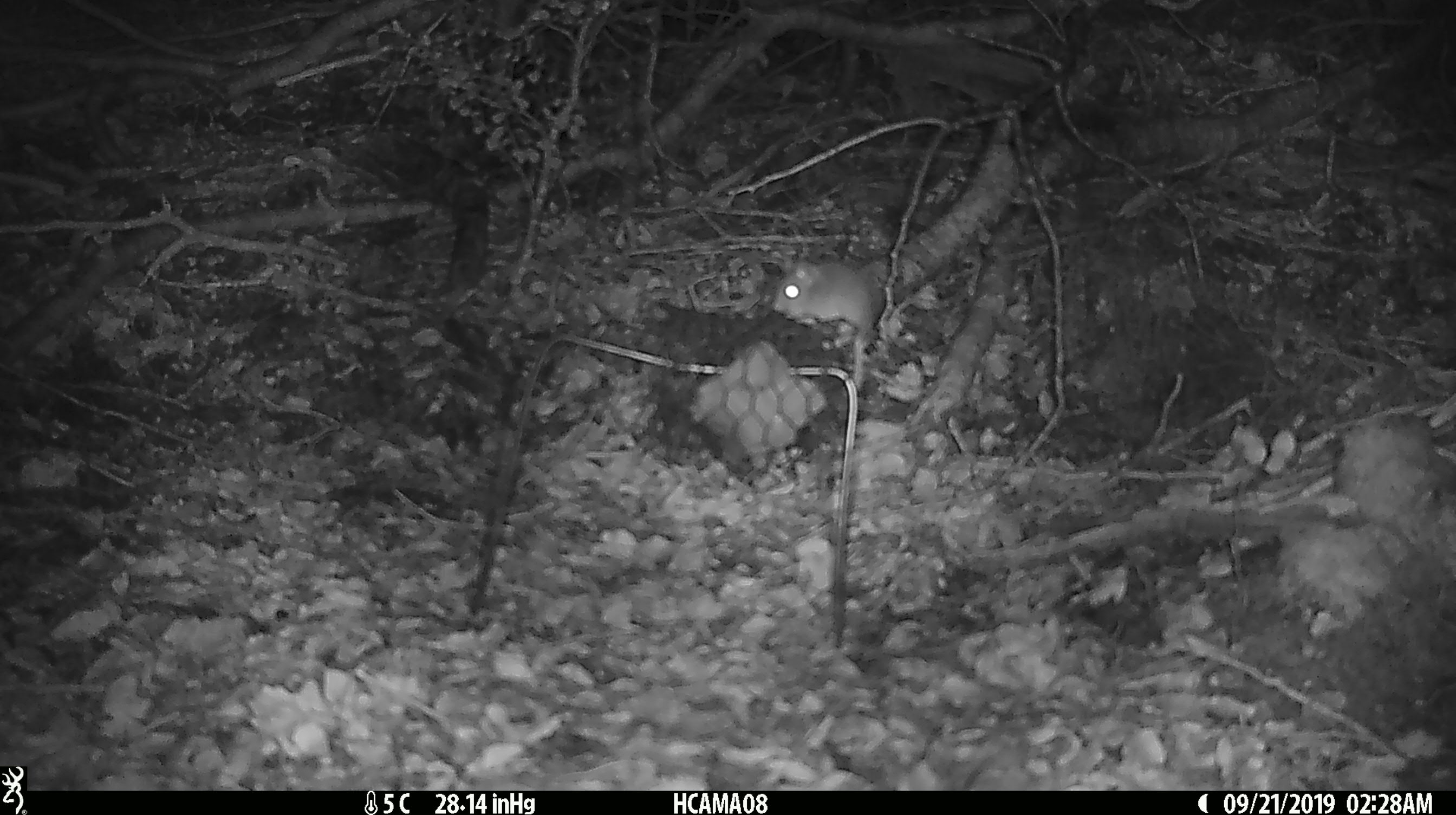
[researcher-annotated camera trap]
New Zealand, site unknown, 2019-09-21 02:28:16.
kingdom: Animalia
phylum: Chordata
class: Mammalia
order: Rodentia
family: Muridae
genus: Mus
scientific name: Mus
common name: mouse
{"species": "mouse (Mus)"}